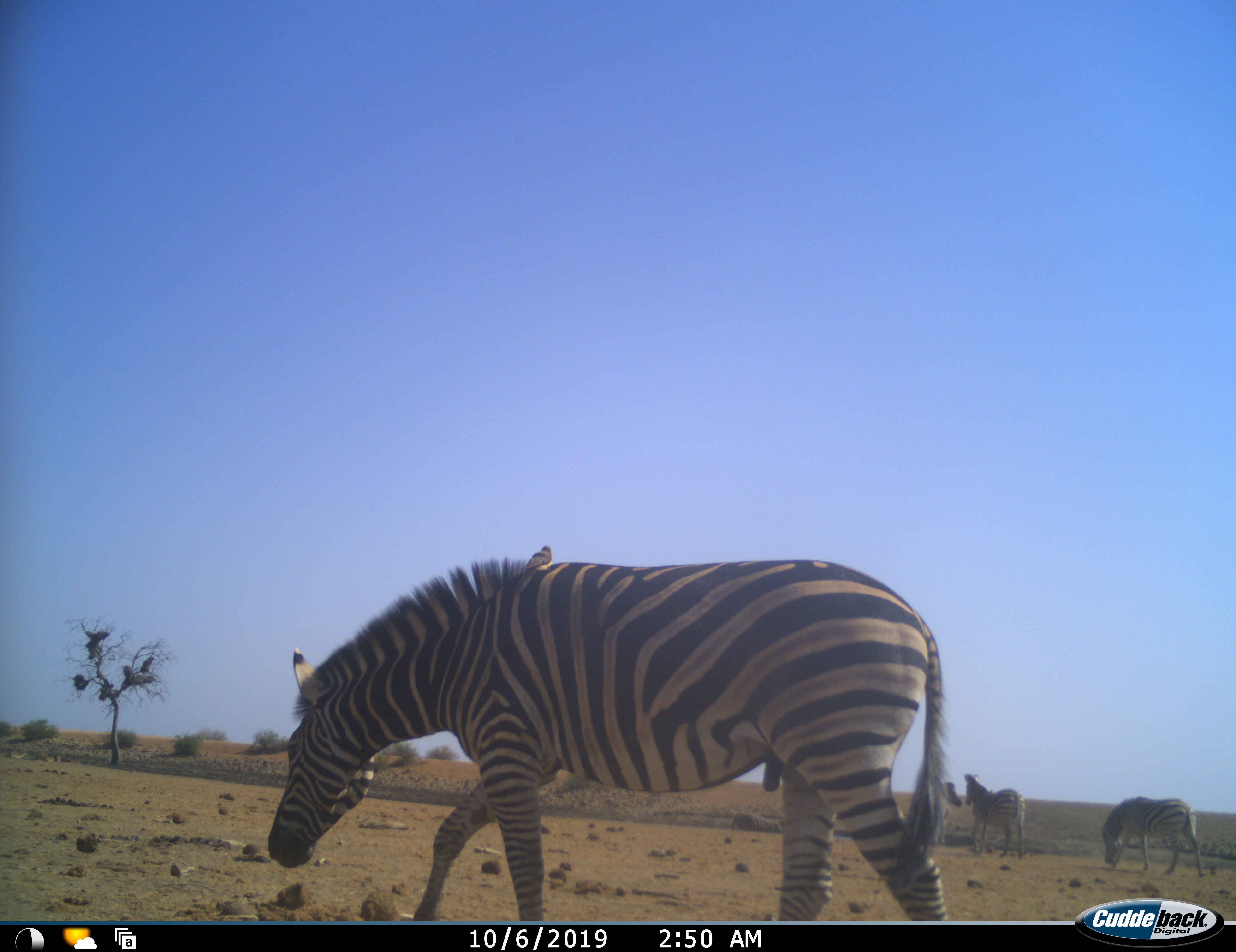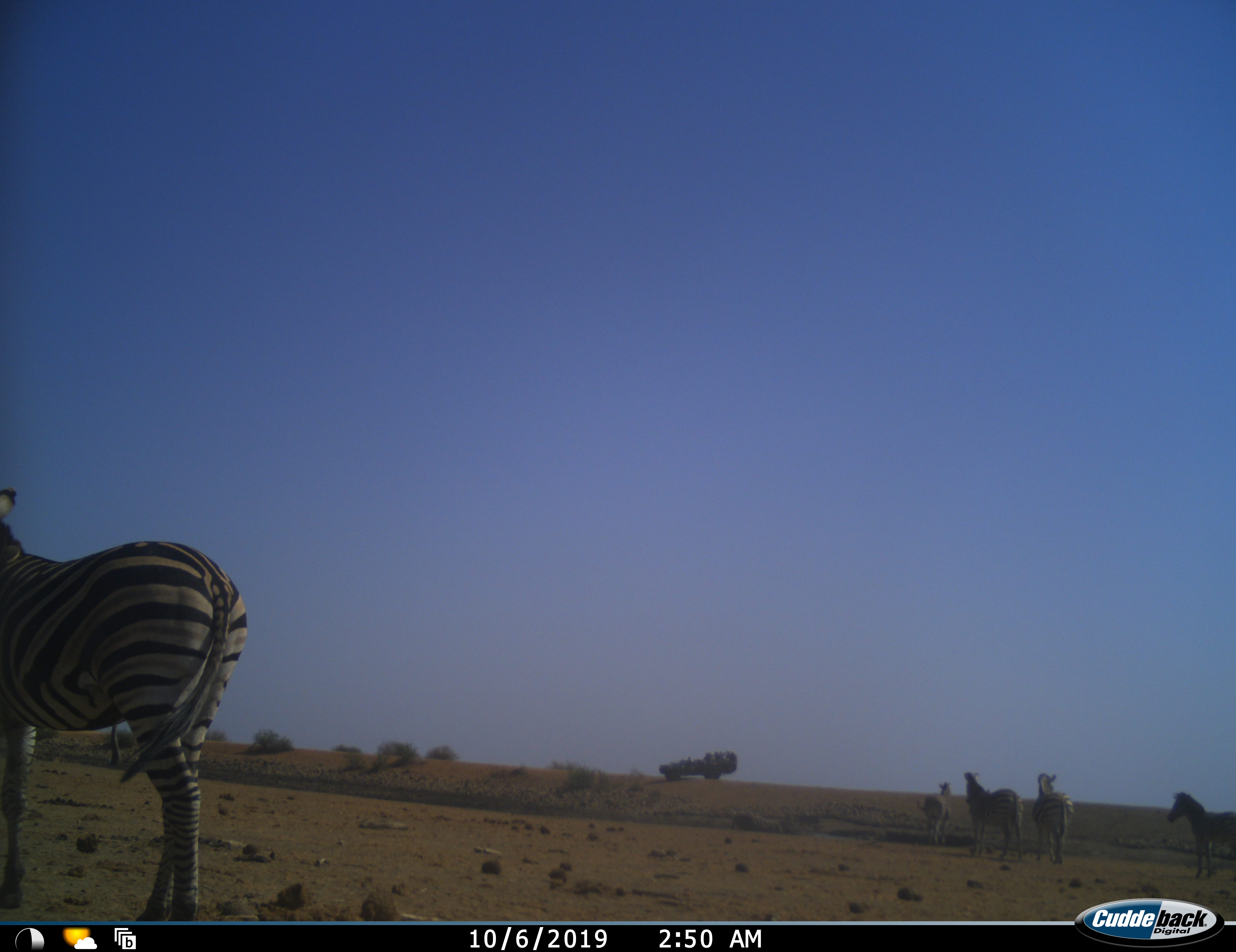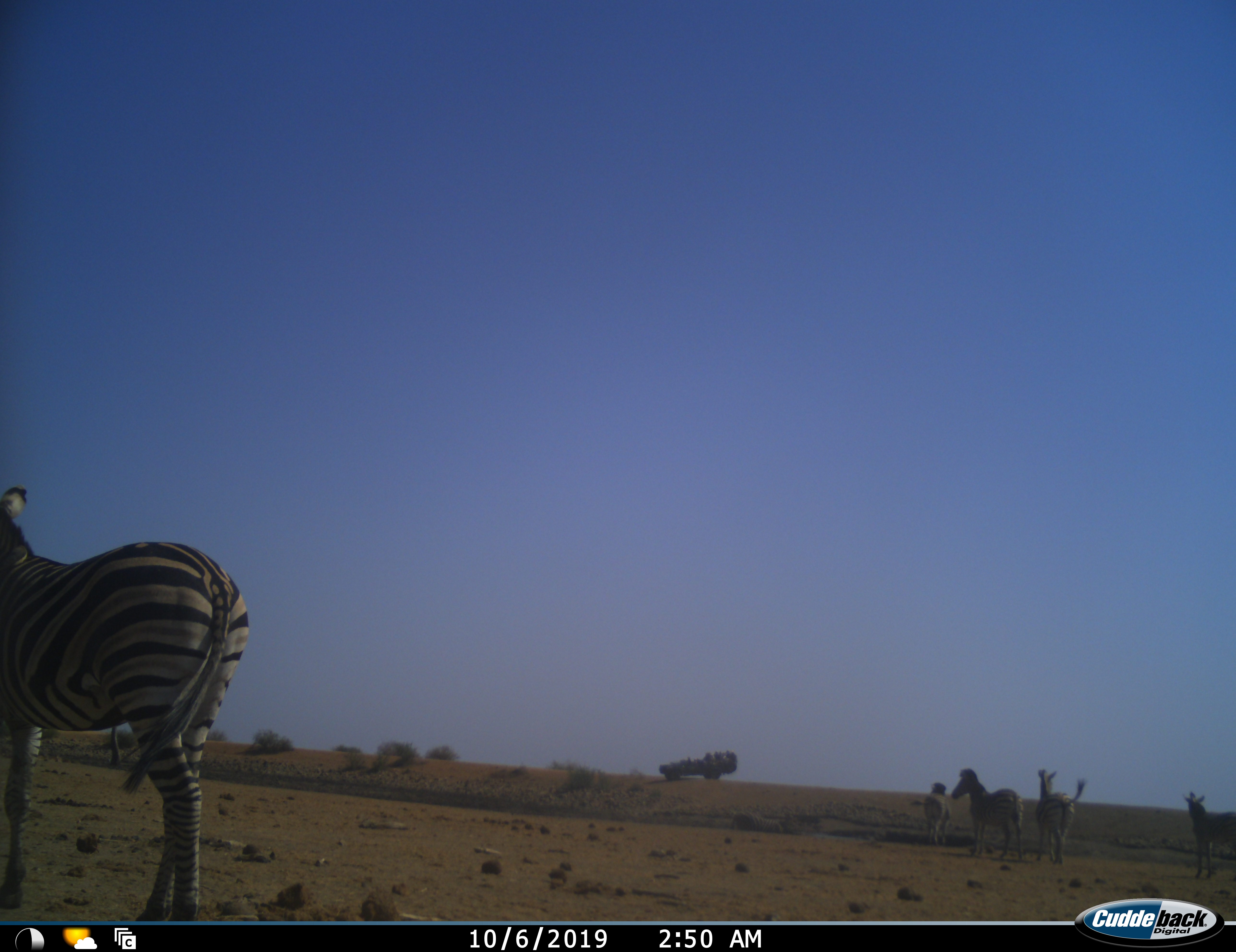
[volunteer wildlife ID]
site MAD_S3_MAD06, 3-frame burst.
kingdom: Animalia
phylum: Chordata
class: Mammalia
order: Perissodactyla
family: Equidae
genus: Equus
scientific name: Equus quagga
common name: plains zebra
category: zebraplains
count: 5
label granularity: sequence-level